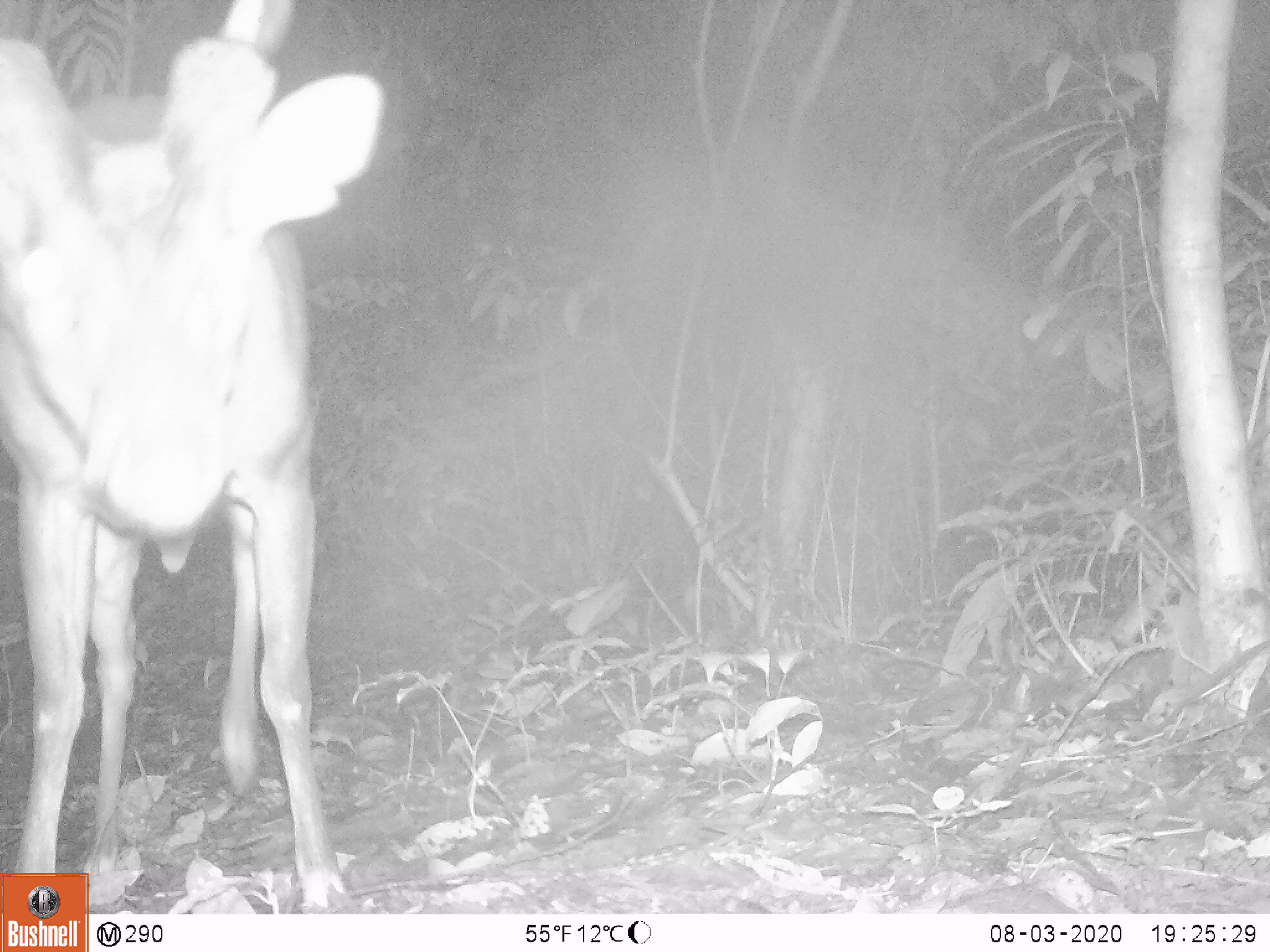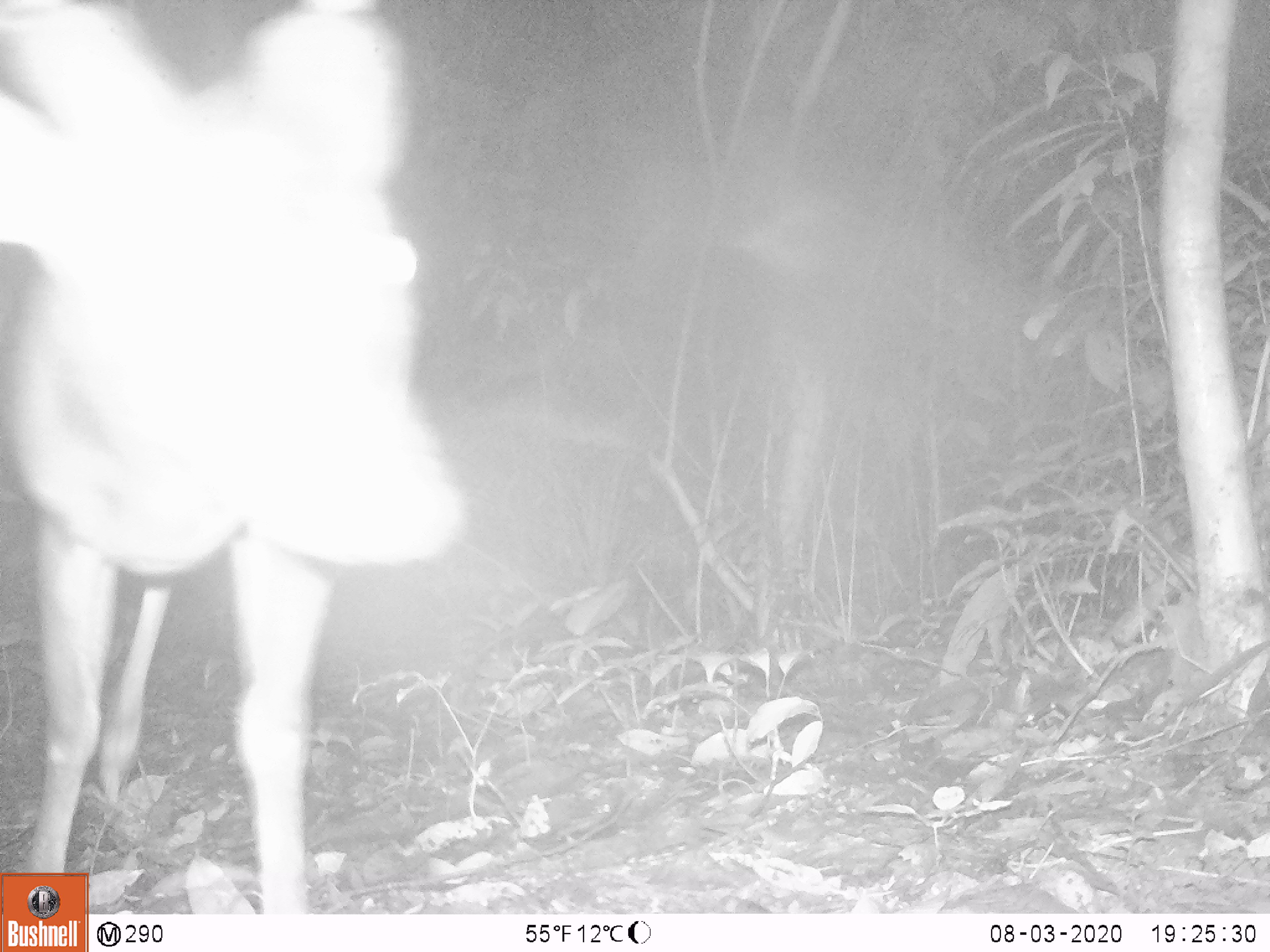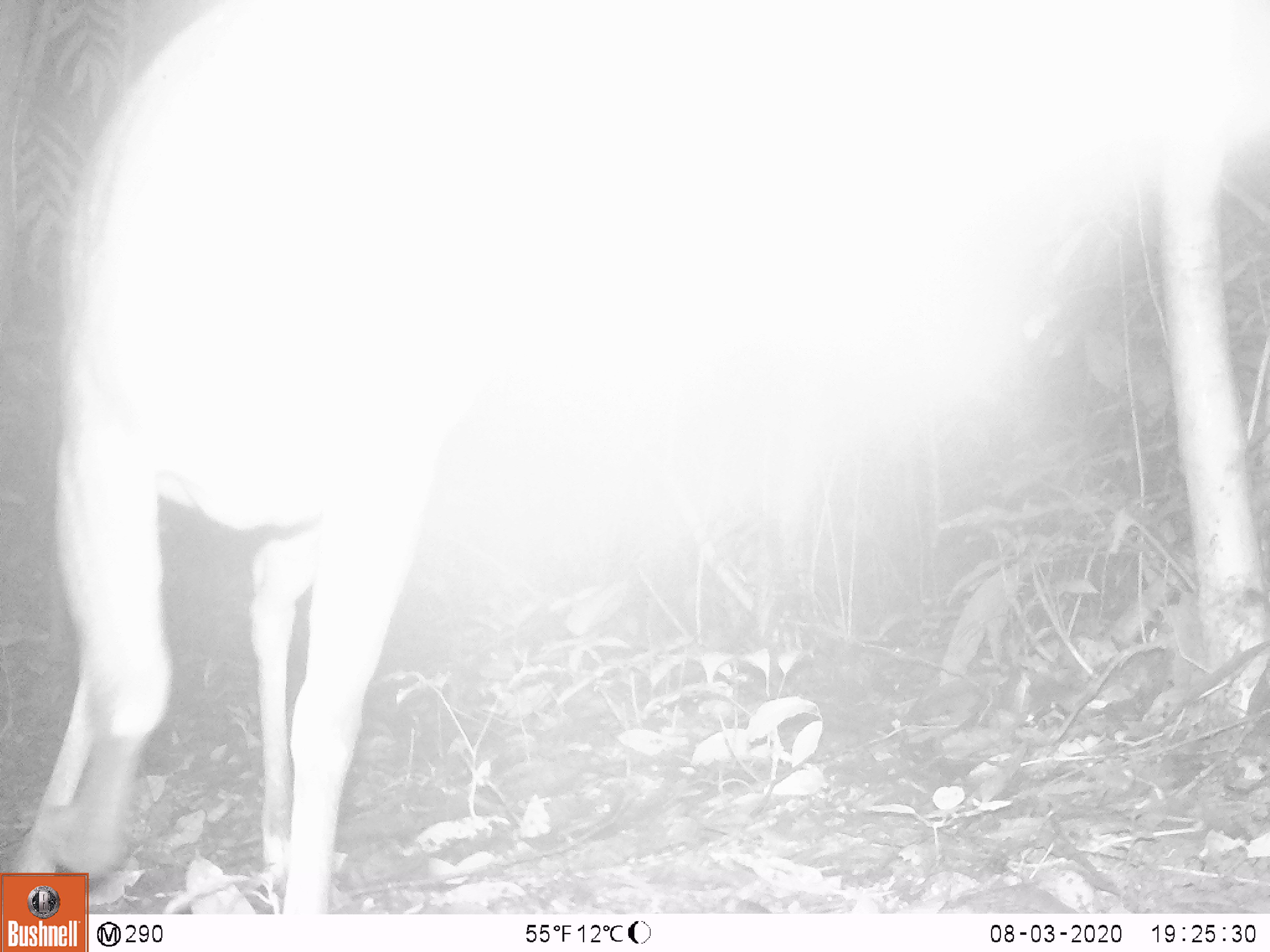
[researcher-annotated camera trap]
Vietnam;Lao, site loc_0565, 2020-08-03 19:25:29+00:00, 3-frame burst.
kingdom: Animalia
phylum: Chordata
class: Mammalia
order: Artiodactyla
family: Cervidae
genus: Muntiacus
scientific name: Muntiacus vuquangensis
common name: large-antlered muntjac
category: large antlered muntjac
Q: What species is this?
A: Large antlered muntjac (large-antlered muntjac) (Muntiacus vuquangensis).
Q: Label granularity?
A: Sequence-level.